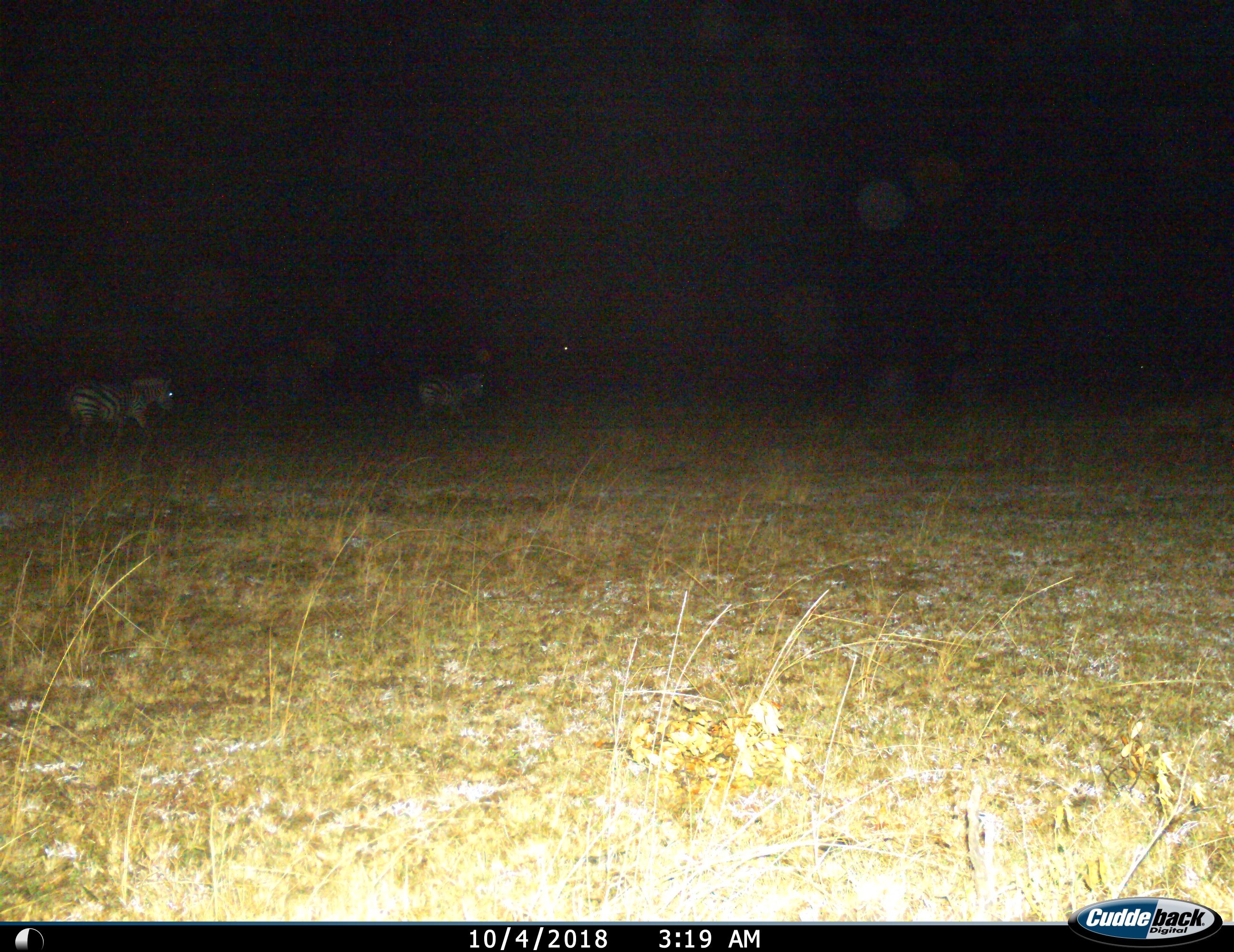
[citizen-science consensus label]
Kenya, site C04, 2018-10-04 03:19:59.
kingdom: Animalia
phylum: Chordata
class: Mammalia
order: Perissodactyla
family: Equidae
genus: Equus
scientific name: Equus quagga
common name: plains zebra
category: zebra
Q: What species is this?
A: Zebra (plains zebra) (Equus quagga).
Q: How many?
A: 2.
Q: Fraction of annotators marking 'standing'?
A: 20%.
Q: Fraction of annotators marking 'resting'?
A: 0%.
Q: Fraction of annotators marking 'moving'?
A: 90%.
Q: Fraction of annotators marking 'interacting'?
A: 0%.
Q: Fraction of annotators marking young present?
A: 0%.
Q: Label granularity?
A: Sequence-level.